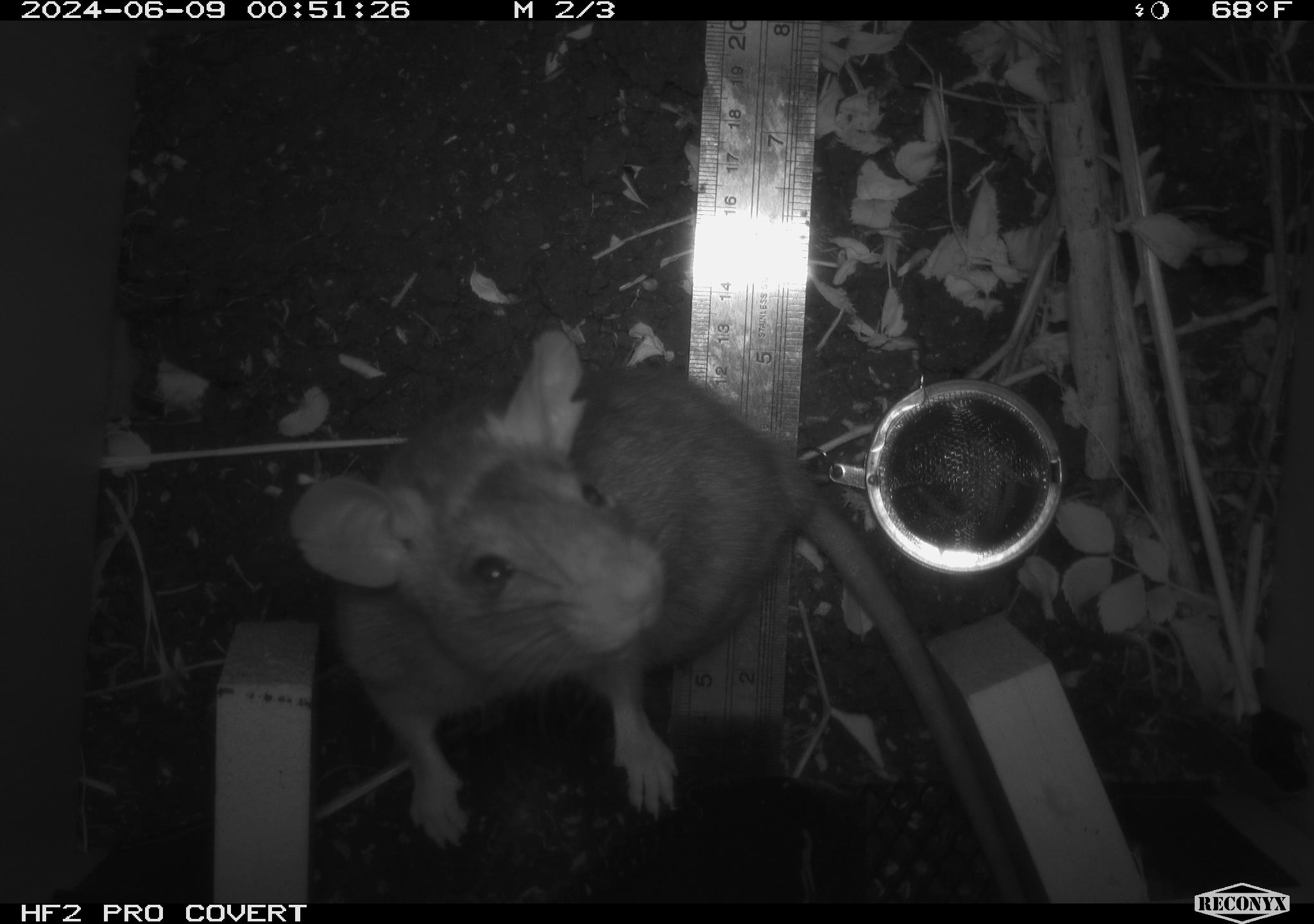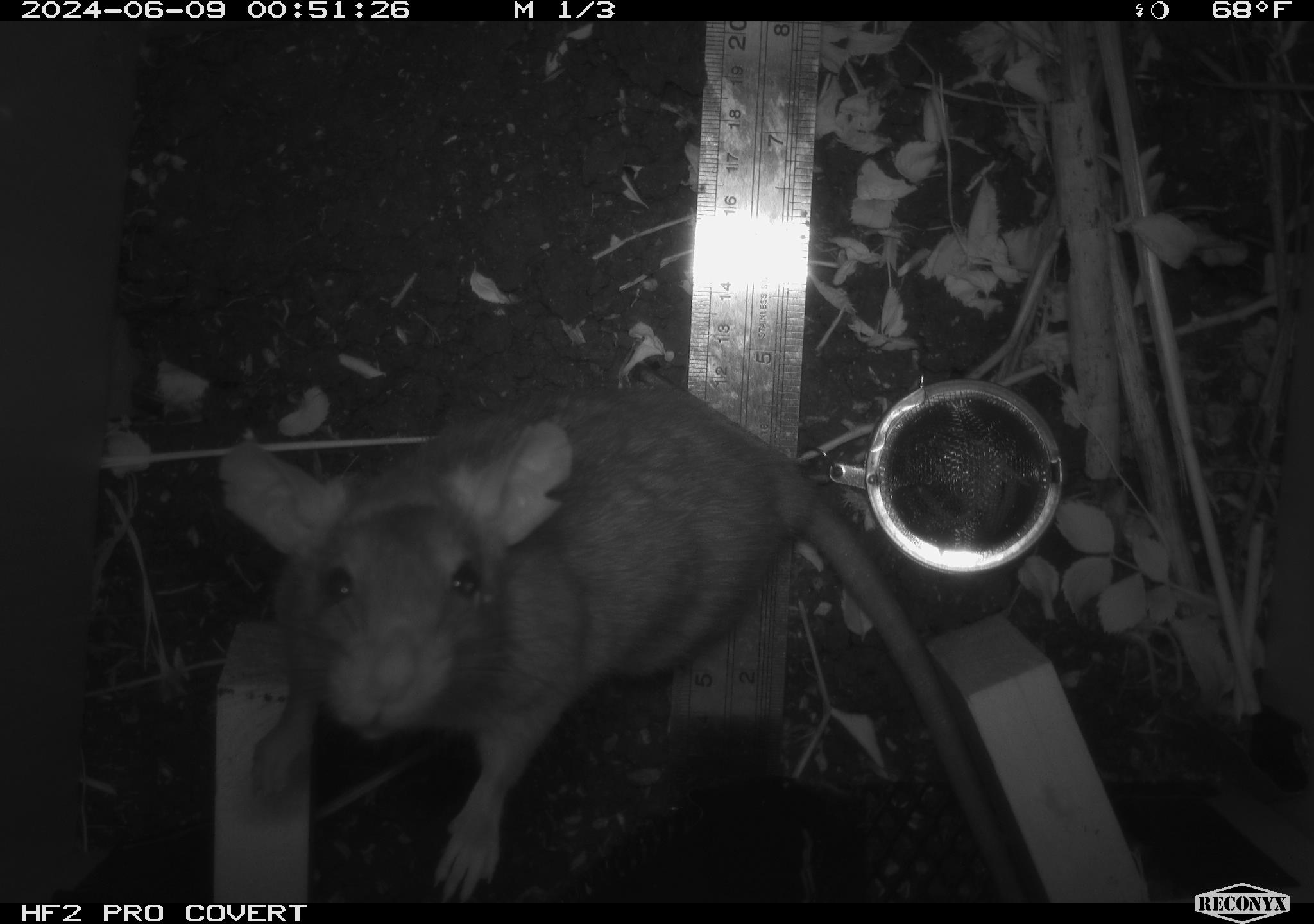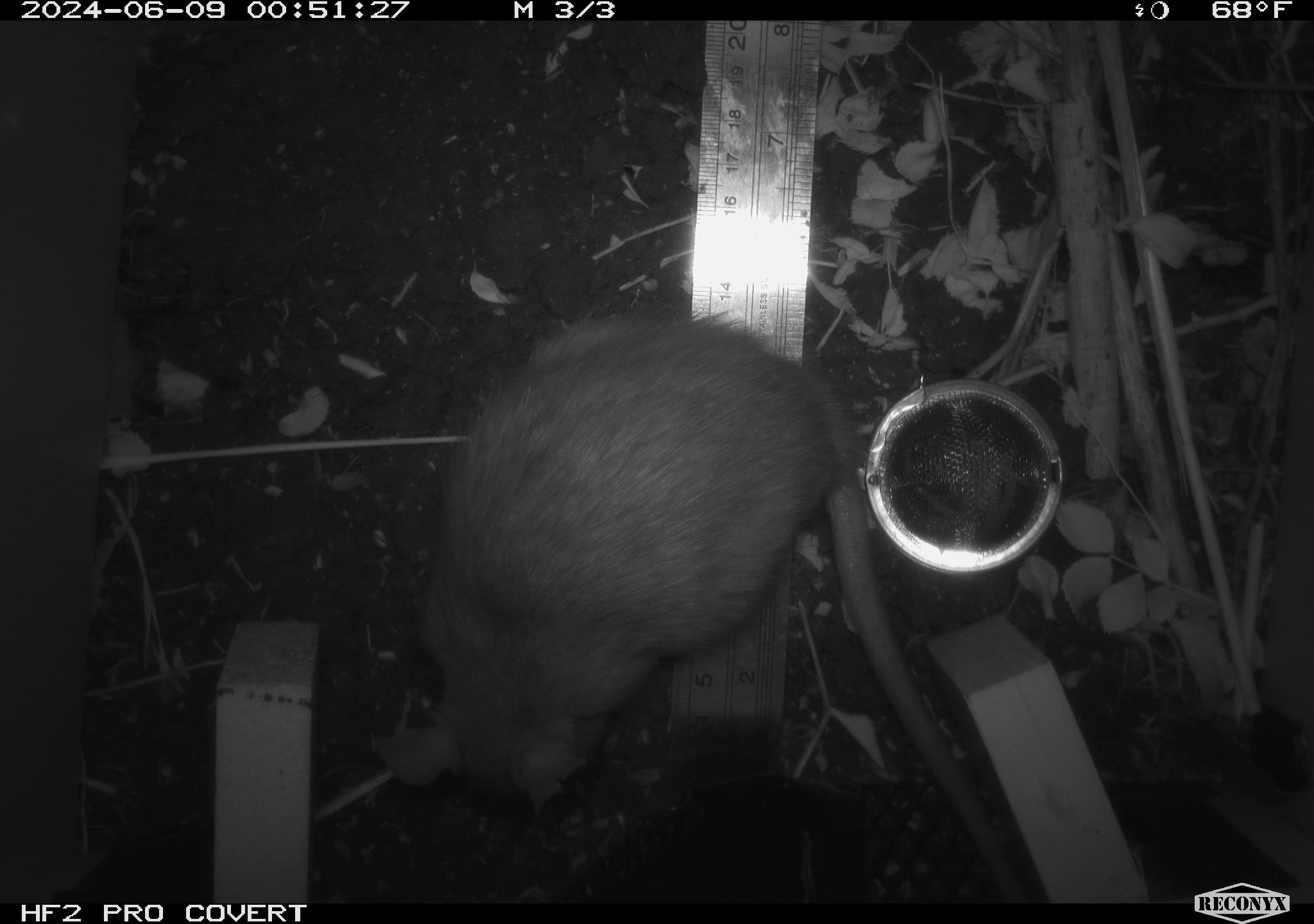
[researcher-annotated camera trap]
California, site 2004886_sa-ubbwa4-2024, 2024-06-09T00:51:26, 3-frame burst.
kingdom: Animalia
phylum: Chordata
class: Mammalia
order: Rodentia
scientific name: Rodentia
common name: woodrat or rat or mouse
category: woodrat or rat or mouse species